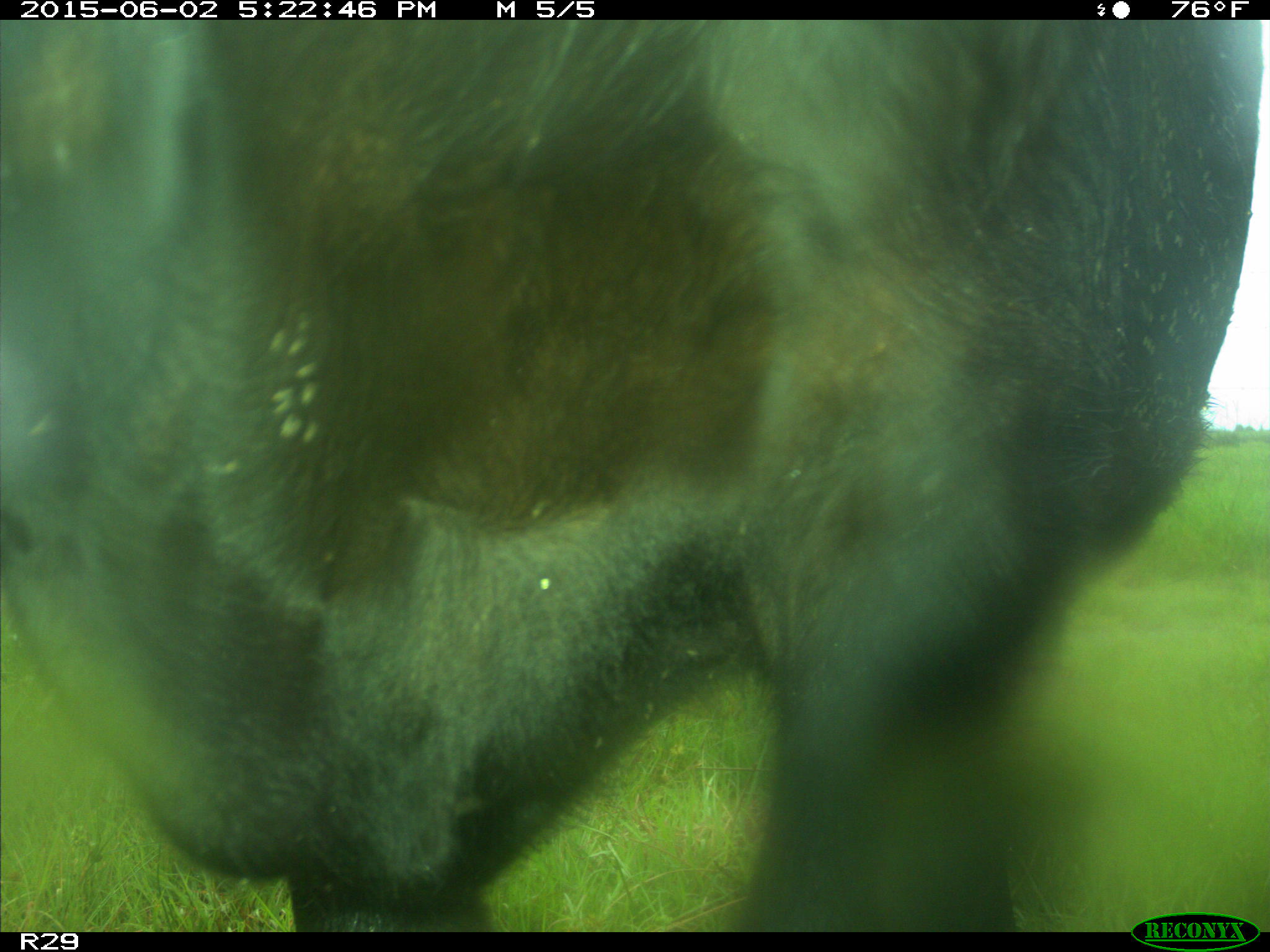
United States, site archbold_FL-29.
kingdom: Animalia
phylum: Chordata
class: Mammalia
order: Artiodactyla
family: Bovidae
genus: Bos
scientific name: Bos taurus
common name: domestic cow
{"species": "Bos taurus (domestic cow)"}